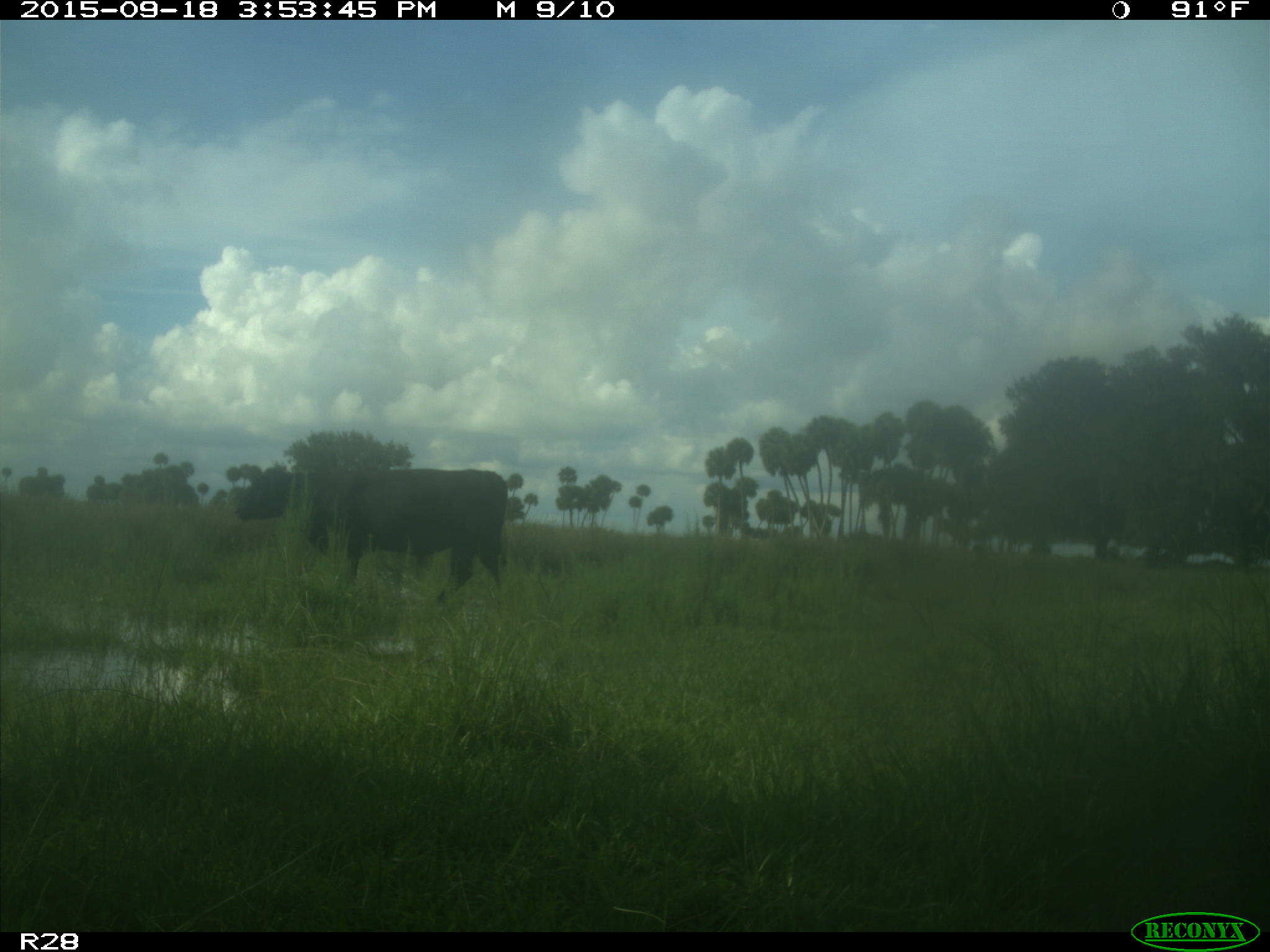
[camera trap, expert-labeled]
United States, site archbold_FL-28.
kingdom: Animalia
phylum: Chordata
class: Mammalia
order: Artiodactyla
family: Bovidae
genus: Bos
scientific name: Bos taurus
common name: domestic cow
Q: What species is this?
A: Bos taurus (domestic cow).